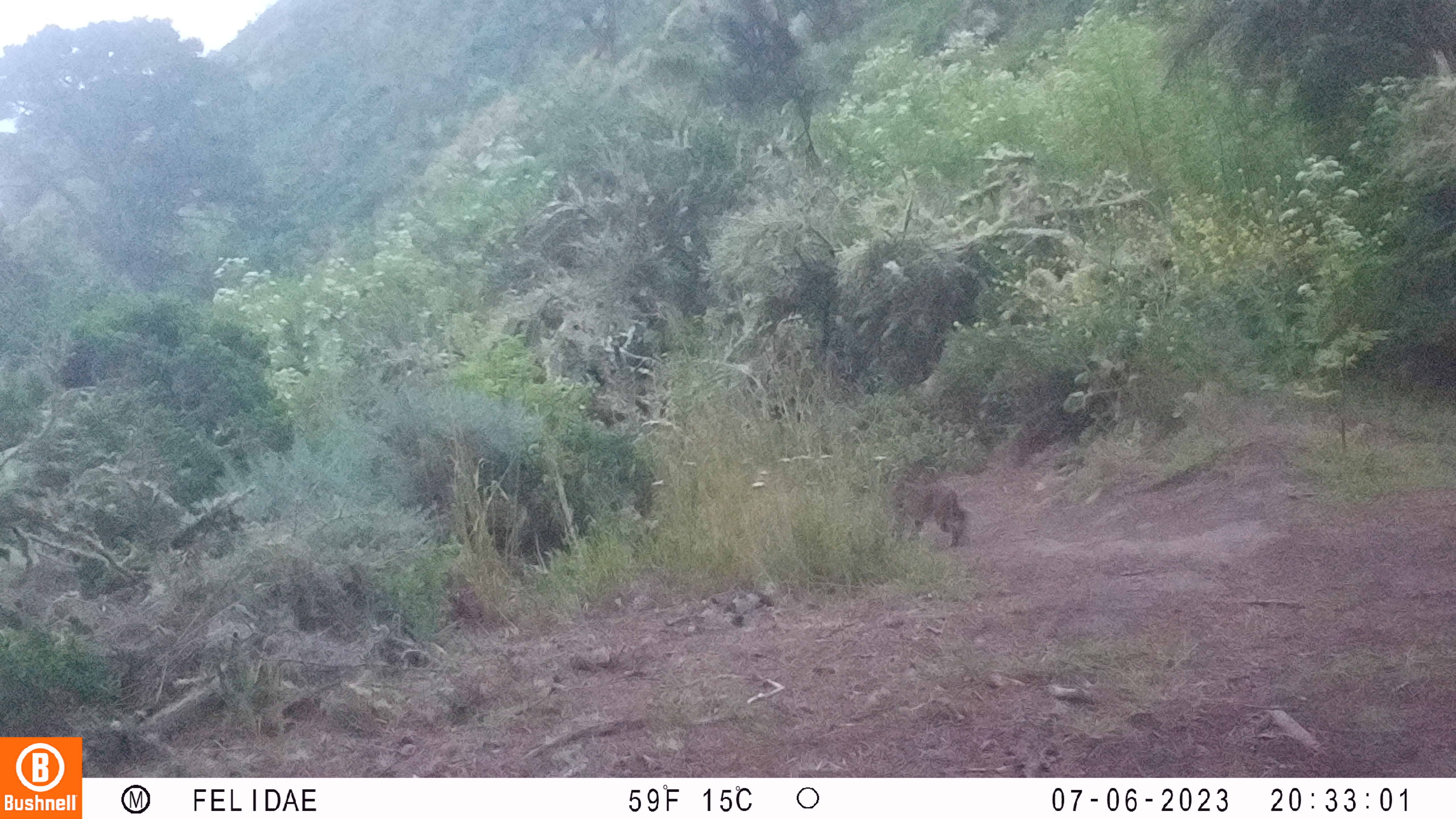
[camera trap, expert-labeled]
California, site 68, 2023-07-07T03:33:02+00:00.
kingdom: Animalia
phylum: Chordata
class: Mammalia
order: Carnivora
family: Felidae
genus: Lynx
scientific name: Lynx rufus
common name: bobcat